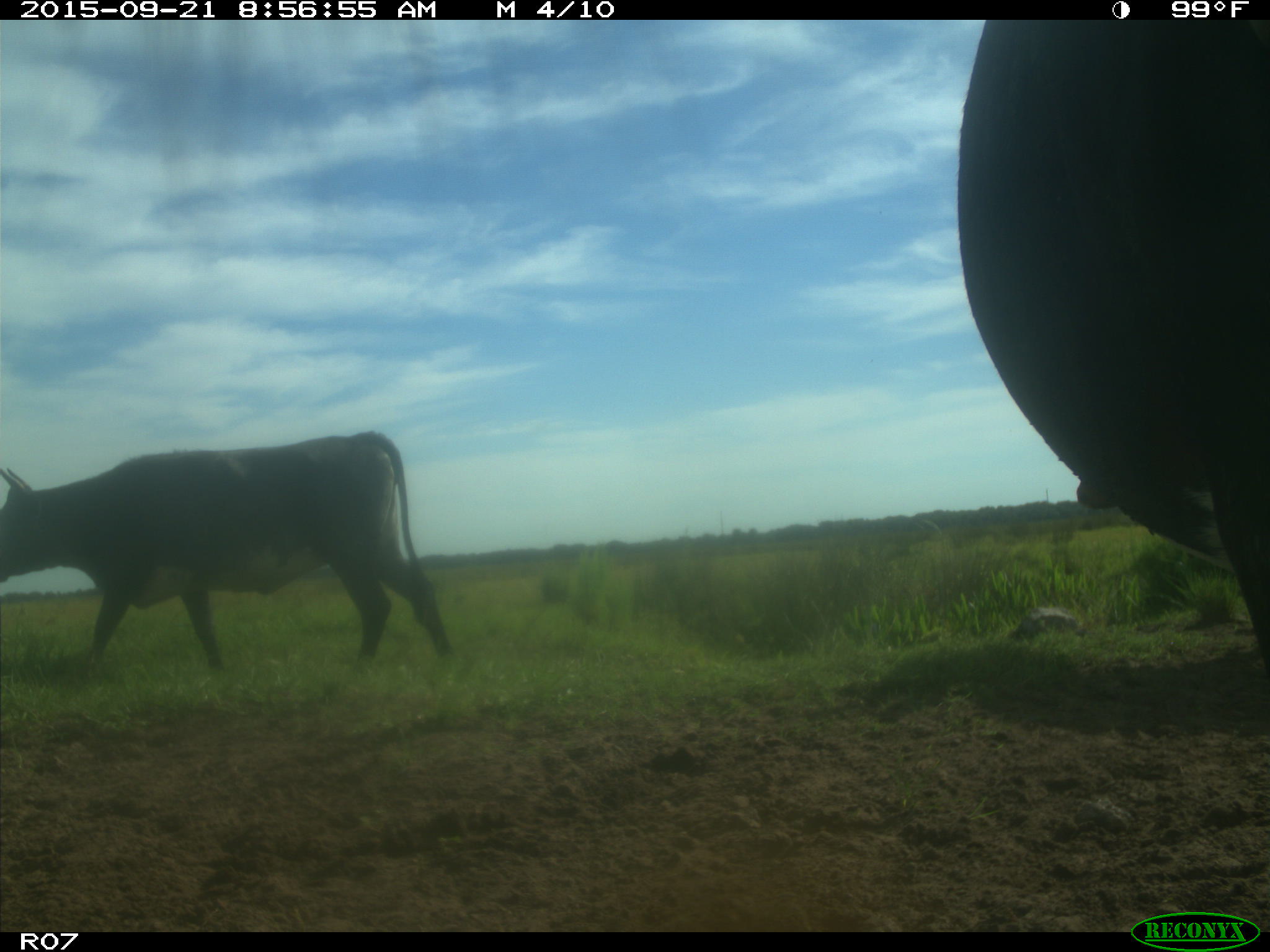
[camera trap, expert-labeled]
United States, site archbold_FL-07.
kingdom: Animalia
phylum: Chordata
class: Mammalia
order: Artiodactyla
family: Bovidae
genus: Bos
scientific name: Bos taurus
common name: domestic cow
Bos taurus (domestic cow).